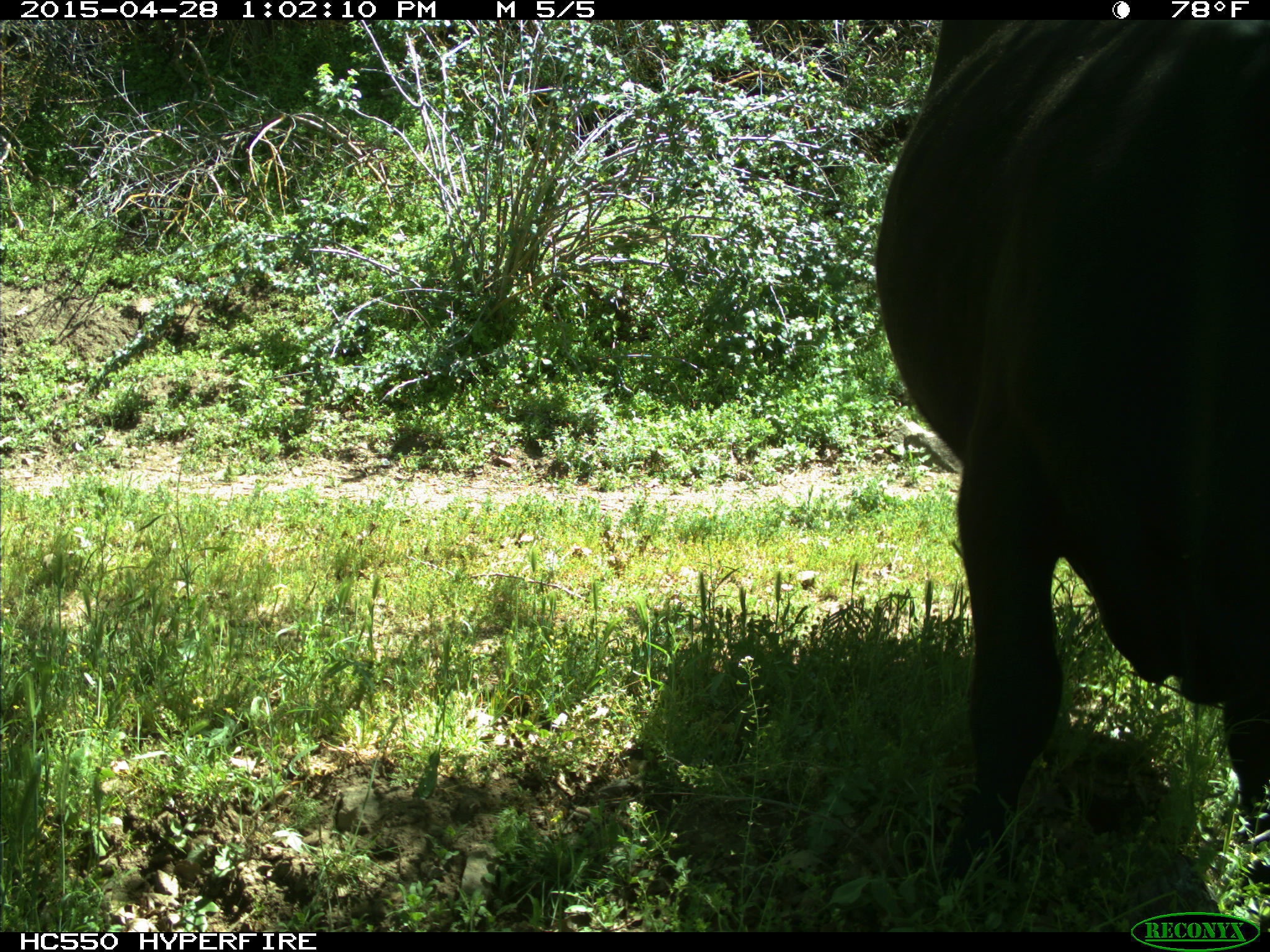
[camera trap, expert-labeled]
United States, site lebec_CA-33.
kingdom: Animalia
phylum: Chordata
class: Mammalia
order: Artiodactyla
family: Bovidae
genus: Bos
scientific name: Bos taurus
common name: domestic cow